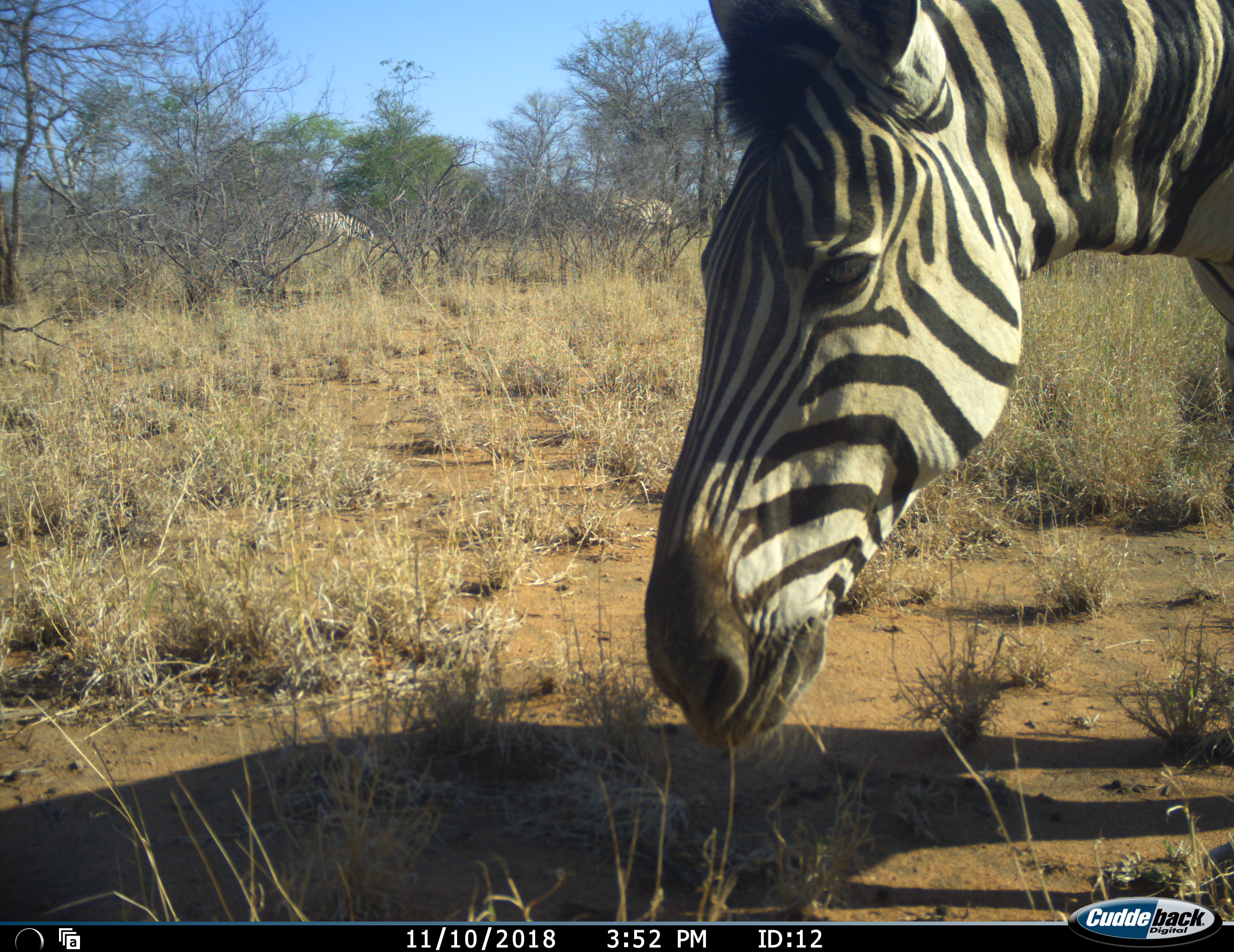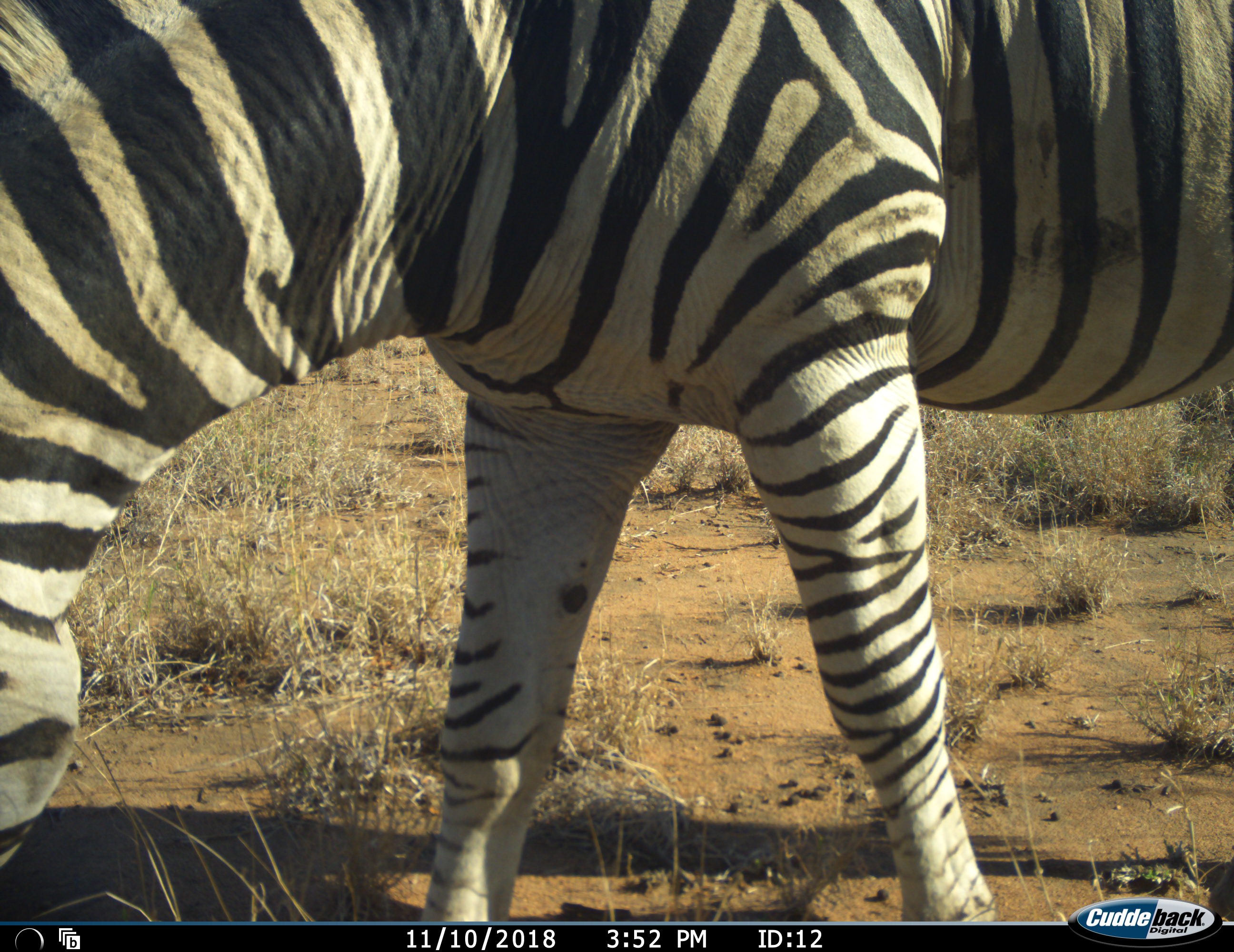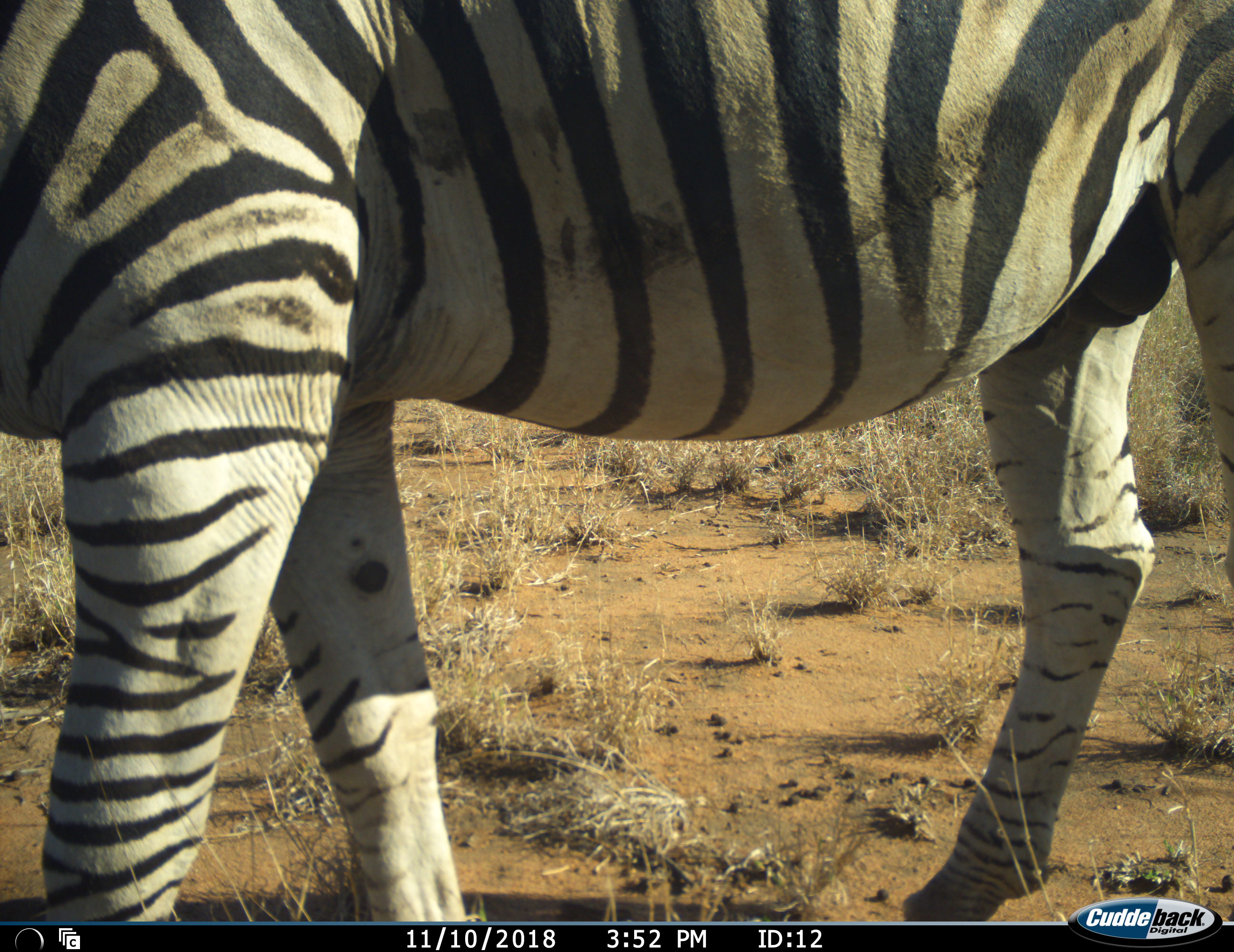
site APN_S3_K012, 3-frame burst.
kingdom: Animalia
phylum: Chordata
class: Mammalia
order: Perissodactyla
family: Equidae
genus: Equus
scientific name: Equus quagga burchellii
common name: burchell's zebra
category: zebraburchells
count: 1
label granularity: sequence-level